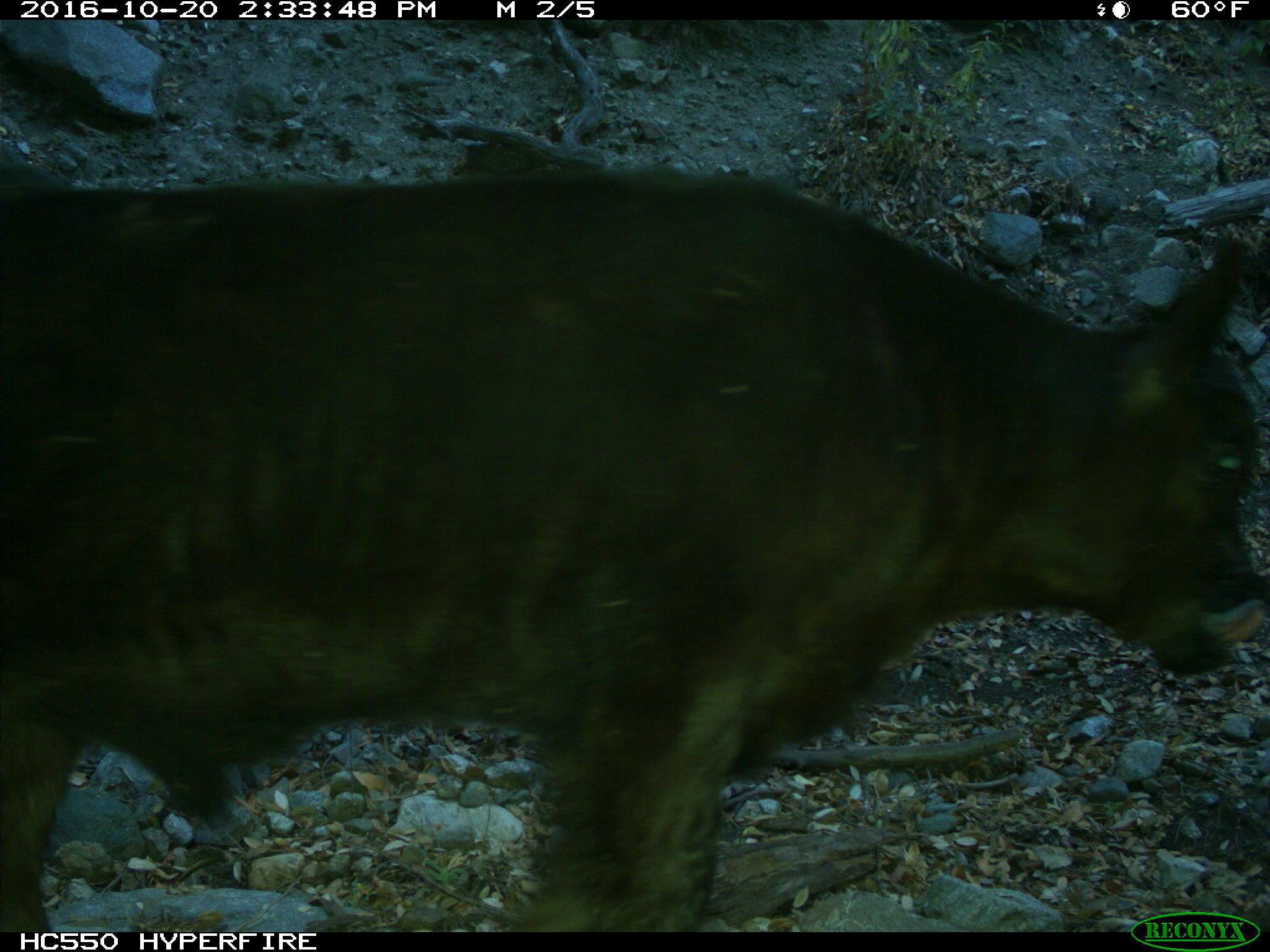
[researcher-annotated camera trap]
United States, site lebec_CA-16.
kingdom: Animalia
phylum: Chordata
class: Mammalia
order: Artiodactyla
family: Bovidae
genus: Bos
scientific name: Bos taurus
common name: domestic cow